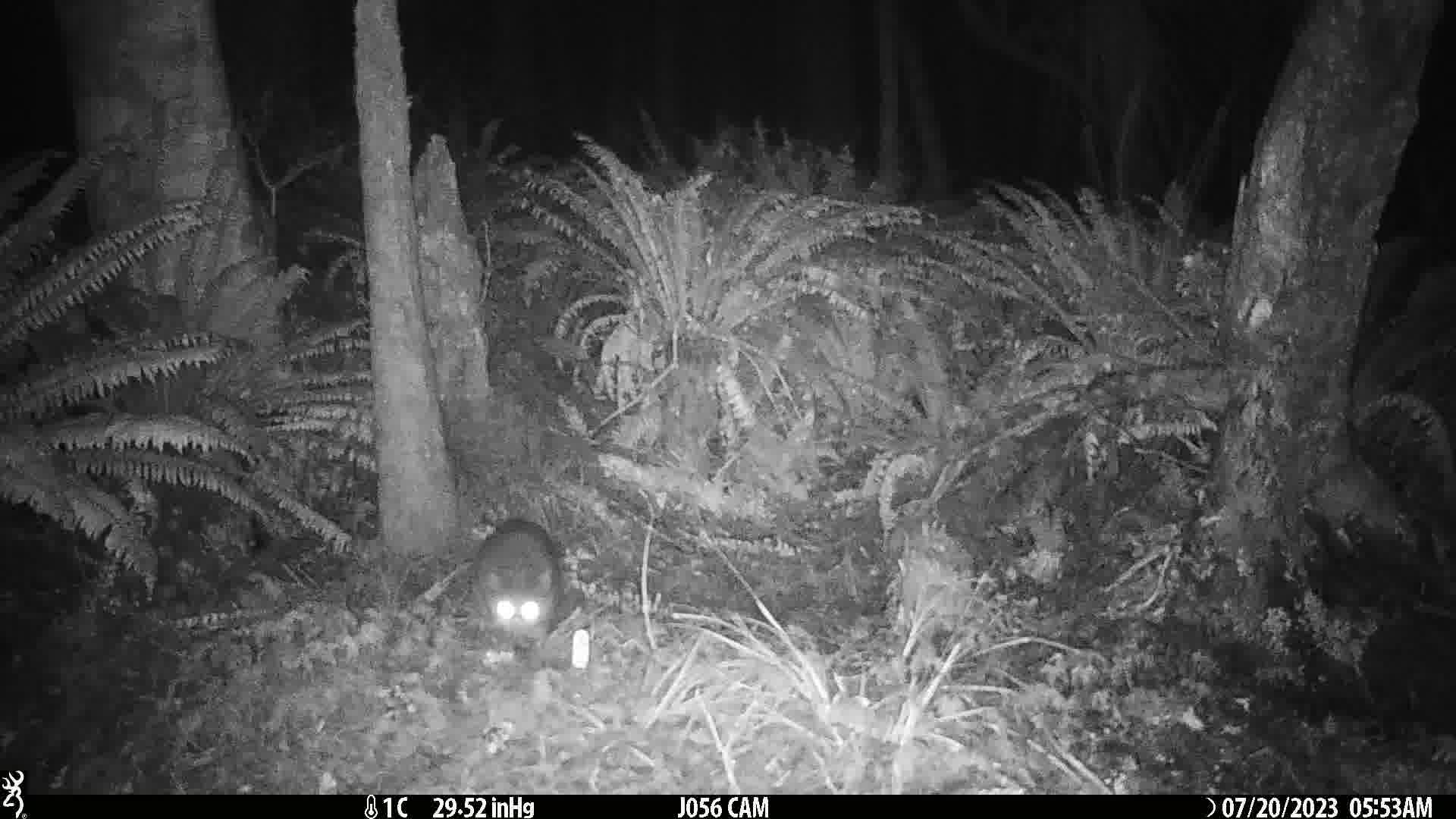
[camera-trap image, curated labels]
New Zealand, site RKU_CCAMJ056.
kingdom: Animalia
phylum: Chordata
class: Mammalia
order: Carnivora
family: Felidae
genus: Felis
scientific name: Felis catus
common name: domestic cat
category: cat